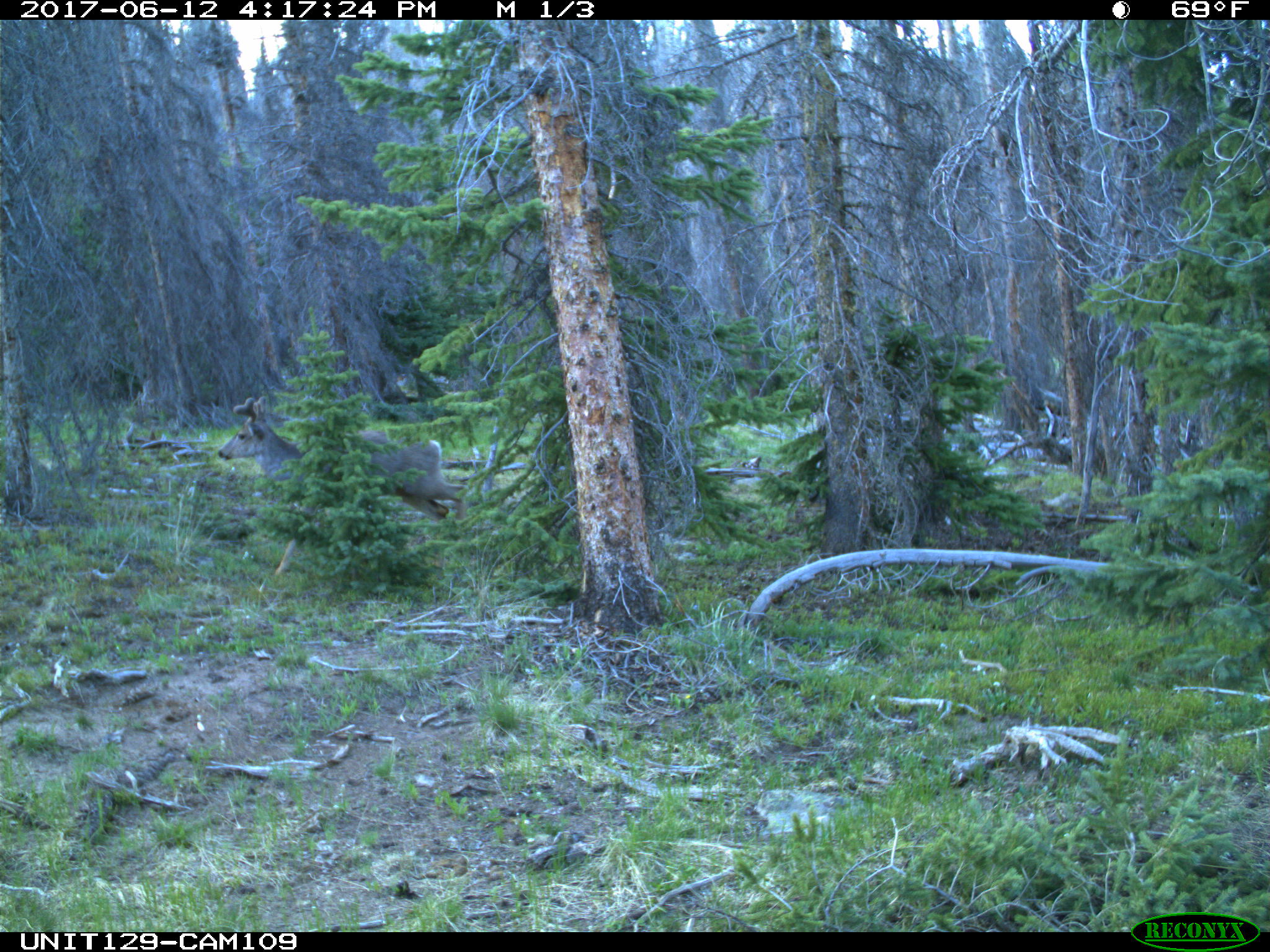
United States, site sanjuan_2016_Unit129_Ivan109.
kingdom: Animalia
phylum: Chordata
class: Mammalia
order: Artiodactyla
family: Cervidae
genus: Odocoileus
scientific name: Odocoileus hemionus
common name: mule deer